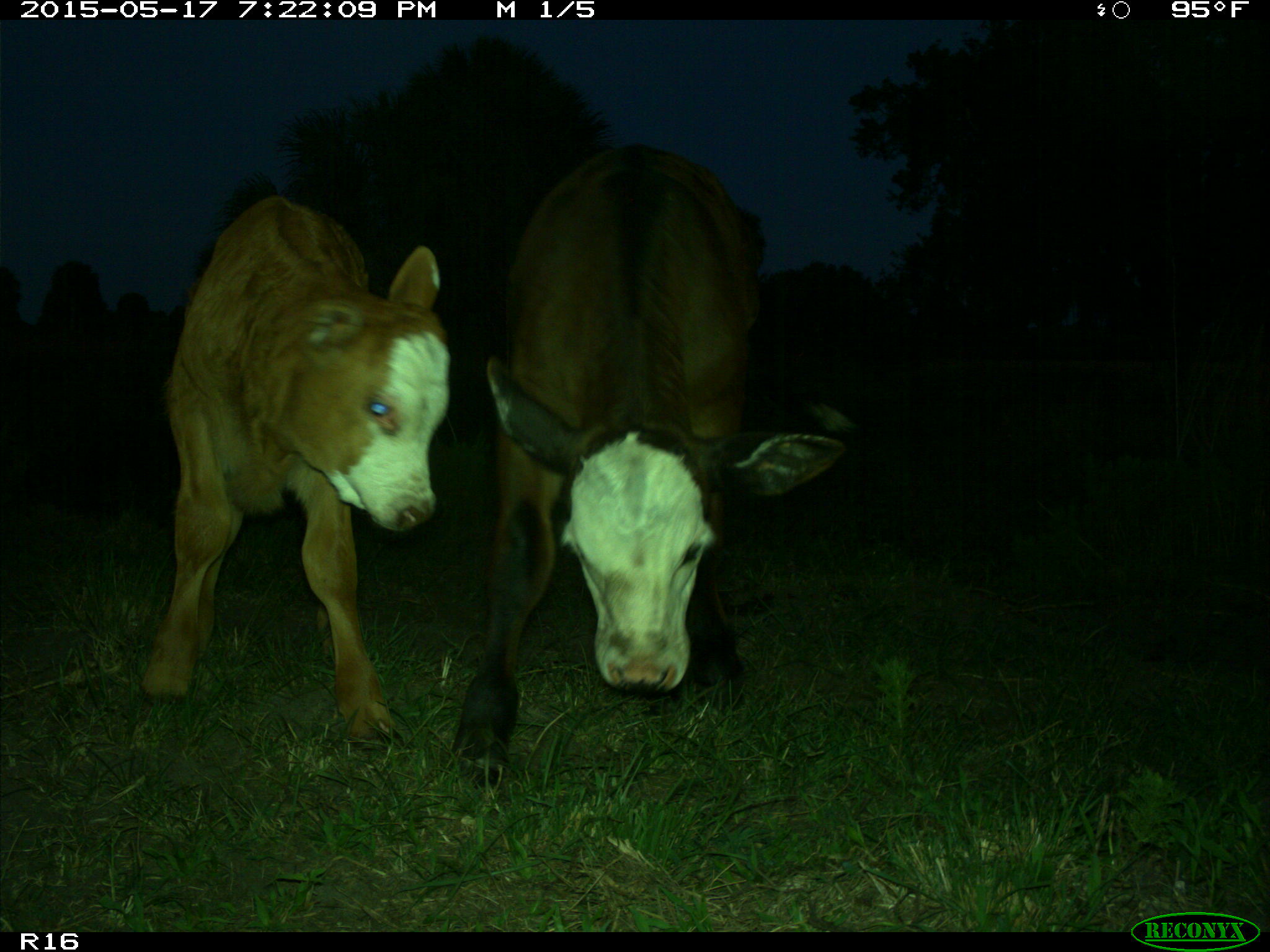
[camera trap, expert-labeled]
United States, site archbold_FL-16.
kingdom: Animalia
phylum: Chordata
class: Mammalia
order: Artiodactyla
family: Bovidae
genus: Bos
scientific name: Bos taurus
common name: domestic cow